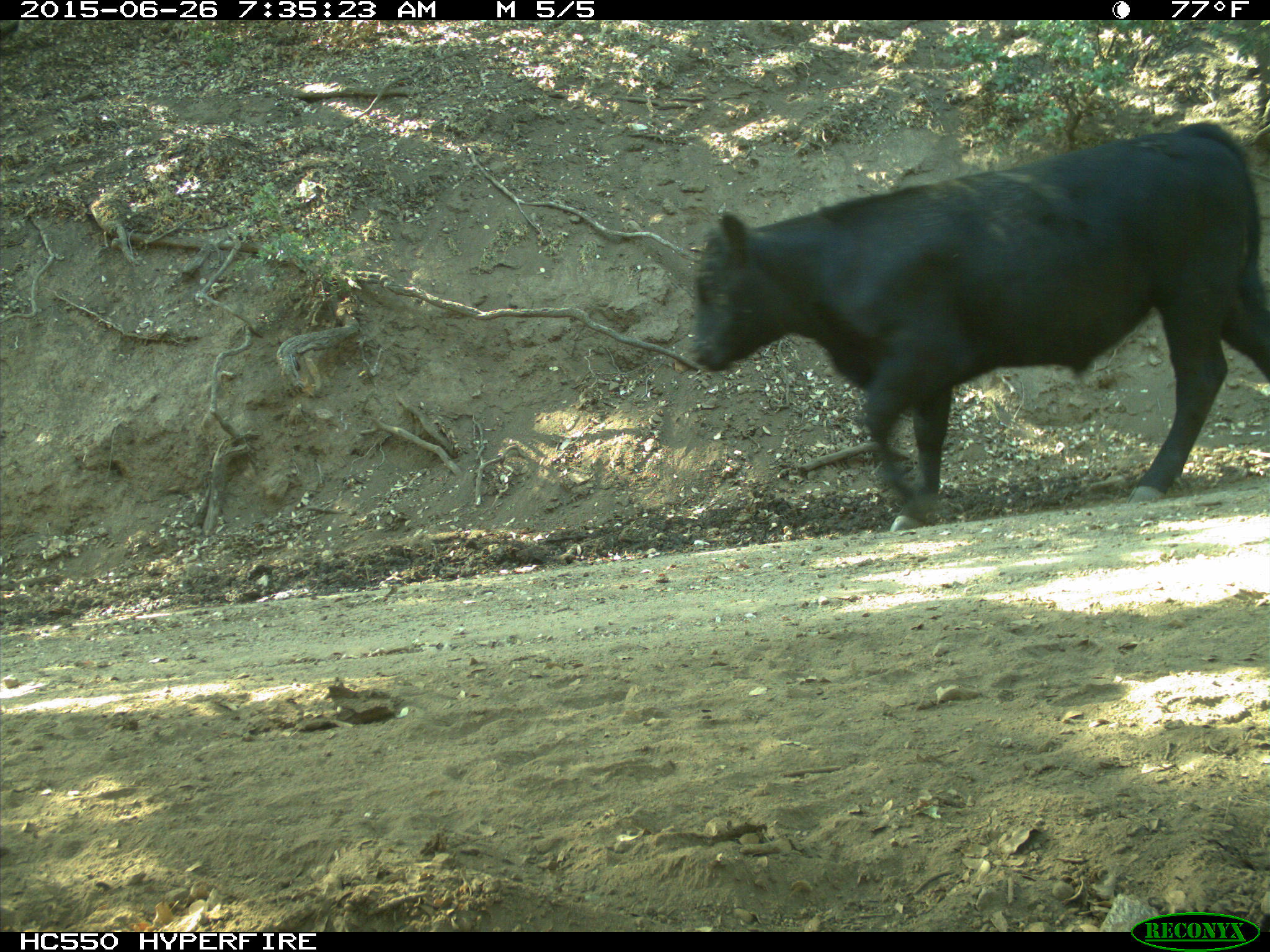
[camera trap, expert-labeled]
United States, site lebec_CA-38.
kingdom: Animalia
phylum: Chordata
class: Mammalia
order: Artiodactyla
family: Bovidae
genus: Bos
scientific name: Bos taurus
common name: domestic cow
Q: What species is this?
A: Bos taurus (domestic cow).